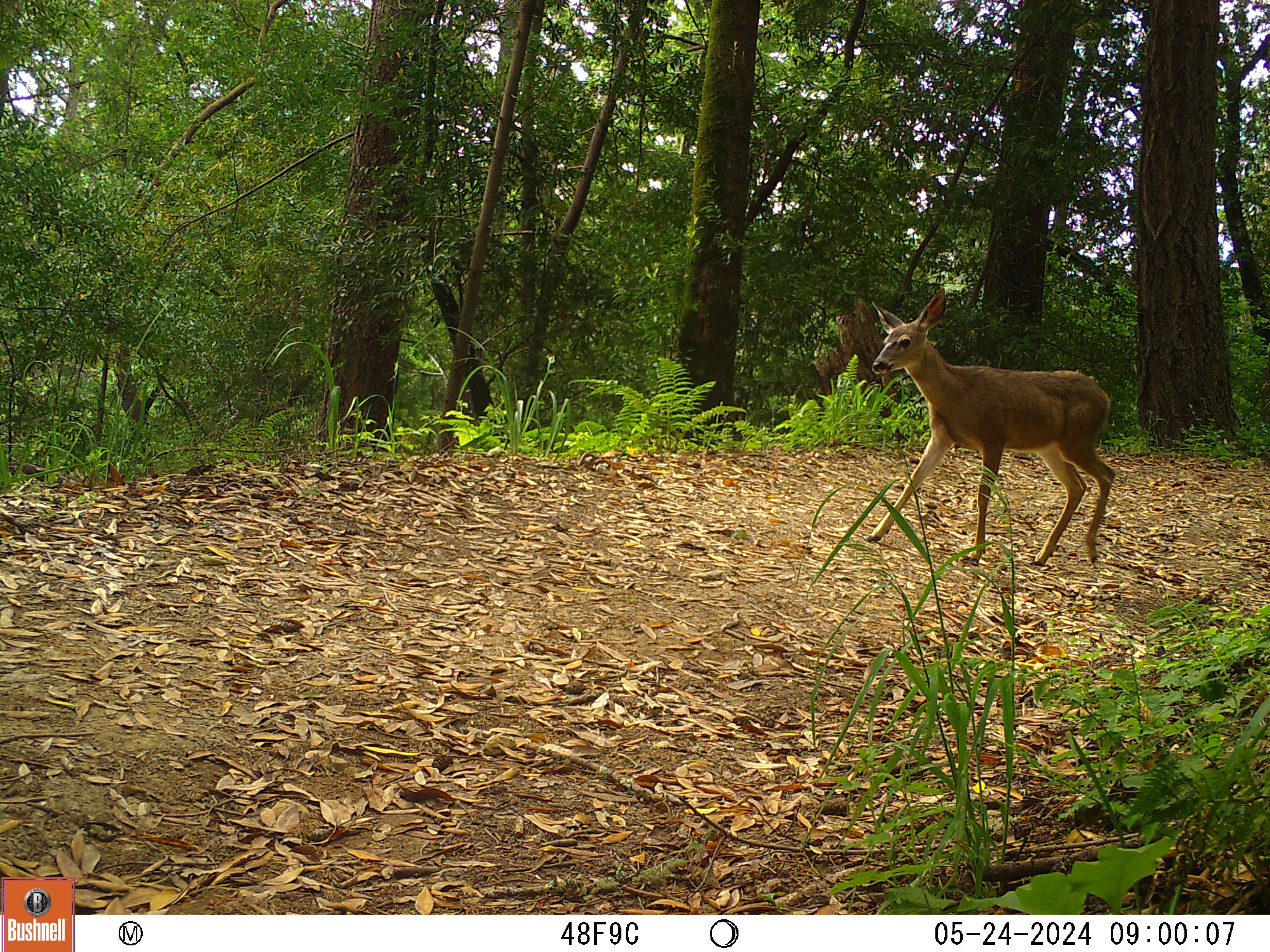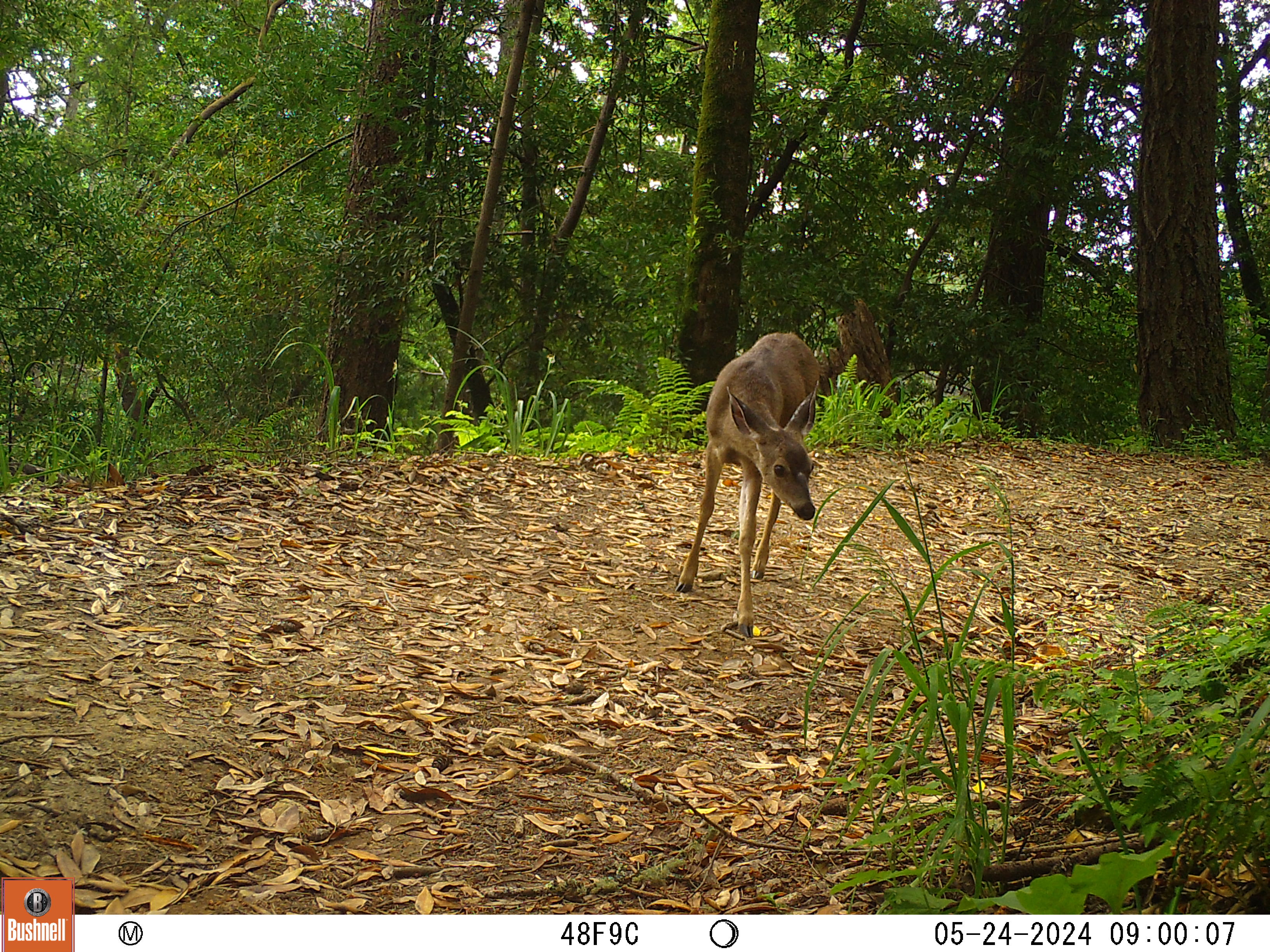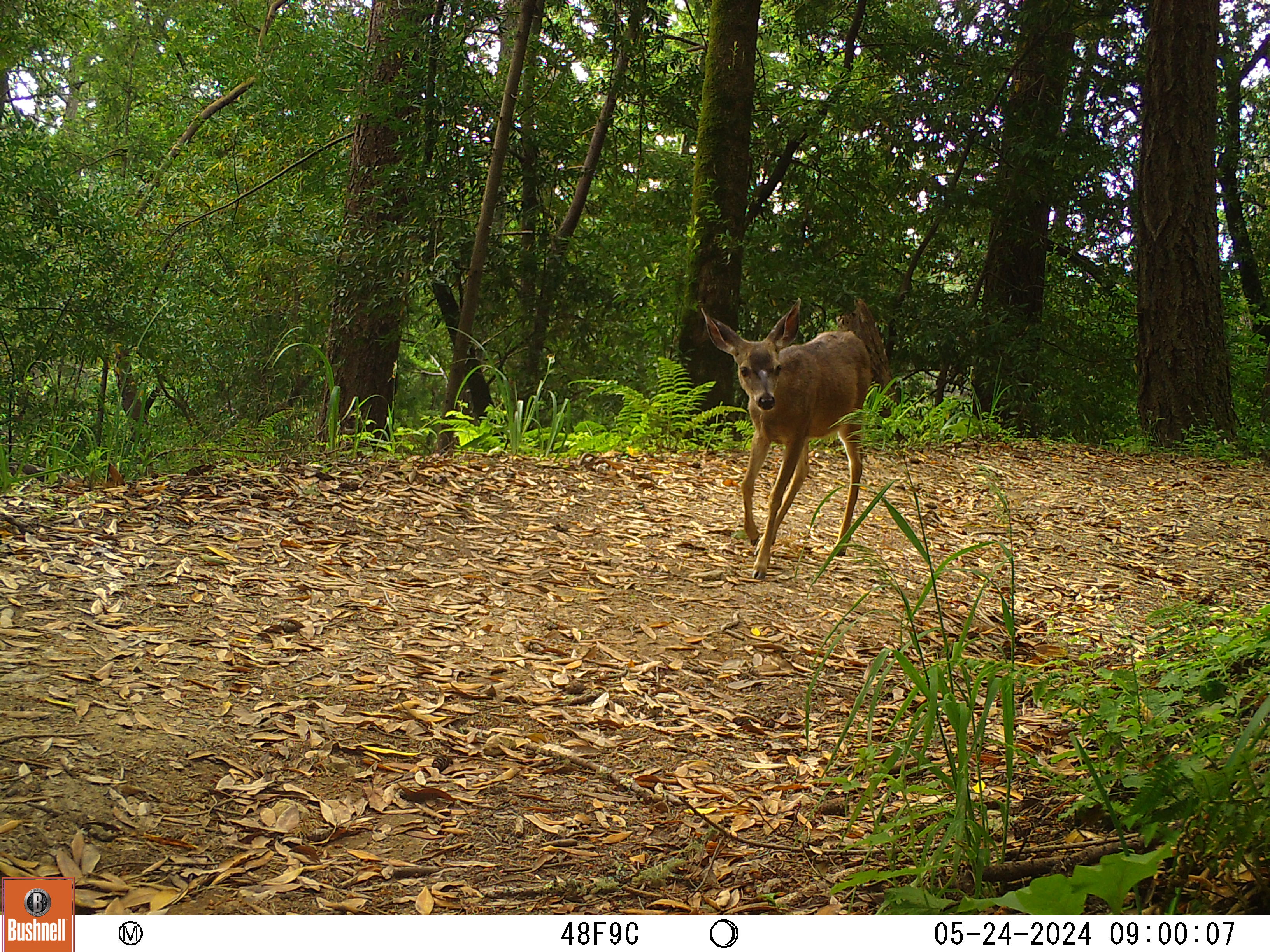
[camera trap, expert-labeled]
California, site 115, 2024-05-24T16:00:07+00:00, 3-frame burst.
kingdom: Animalia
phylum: Chordata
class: Mammalia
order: Artiodactyla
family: Cervidae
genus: Odocoileus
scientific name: Odocoileus hemionus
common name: mule deer